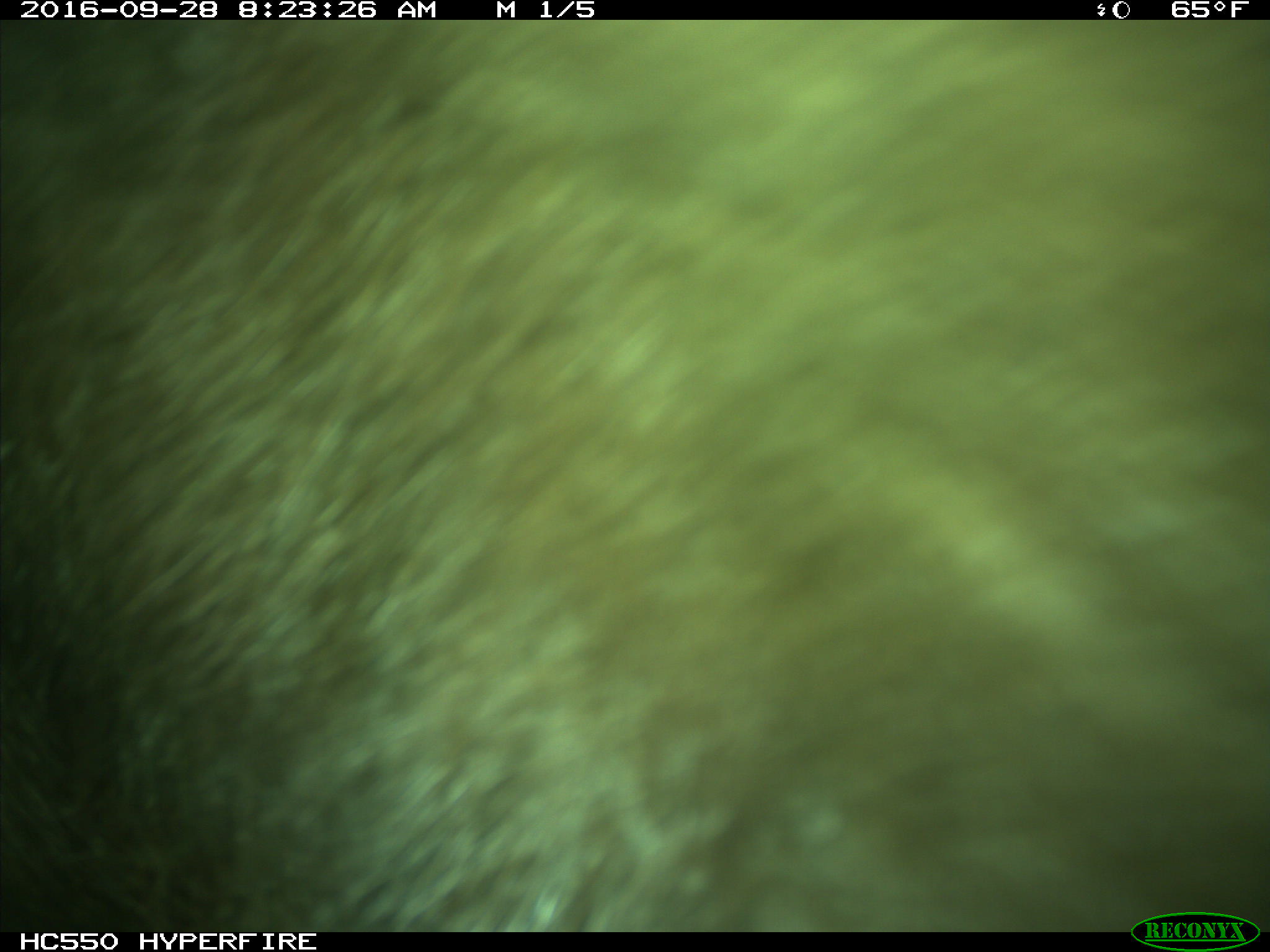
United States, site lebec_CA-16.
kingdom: Animalia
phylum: Chordata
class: Mammalia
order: Carnivora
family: Ursidae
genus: Ursus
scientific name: Ursus americanus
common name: american black bear